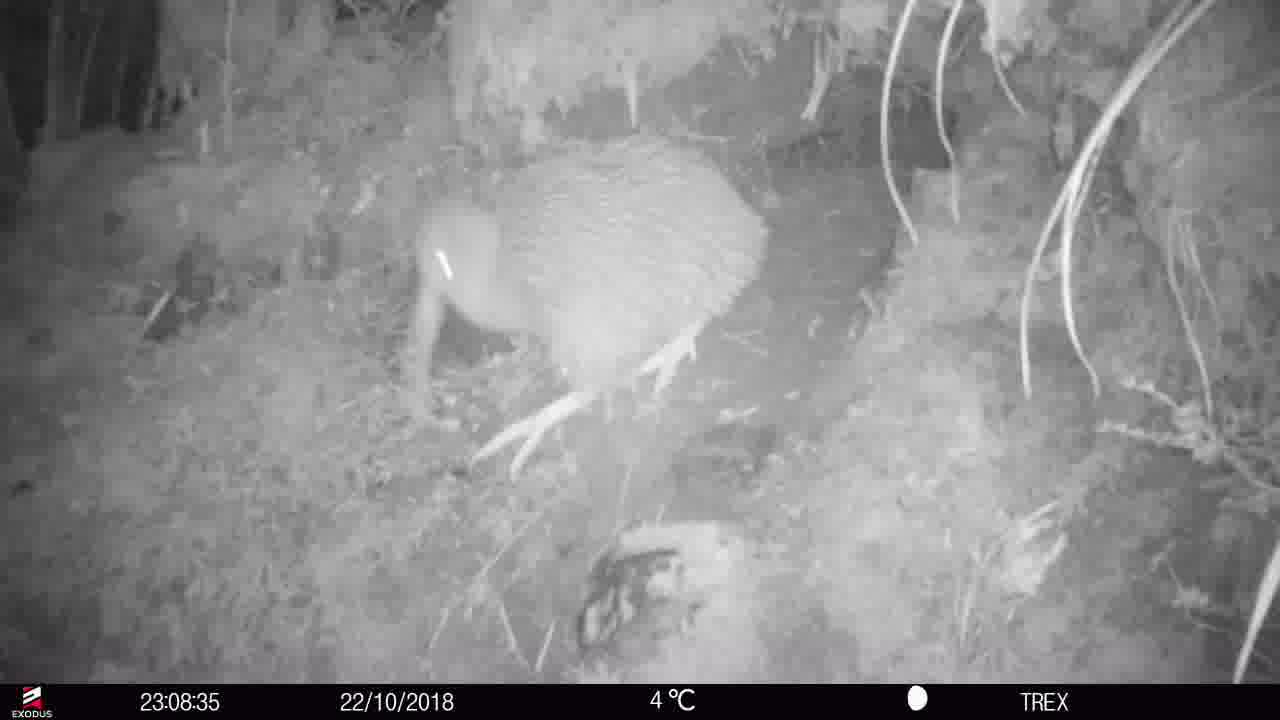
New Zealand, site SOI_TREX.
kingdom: Animalia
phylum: Chordata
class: Aves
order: Apterygiformes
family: Apterygidae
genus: Apteryx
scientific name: Apteryx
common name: kiwi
Kiwi (Apteryx).